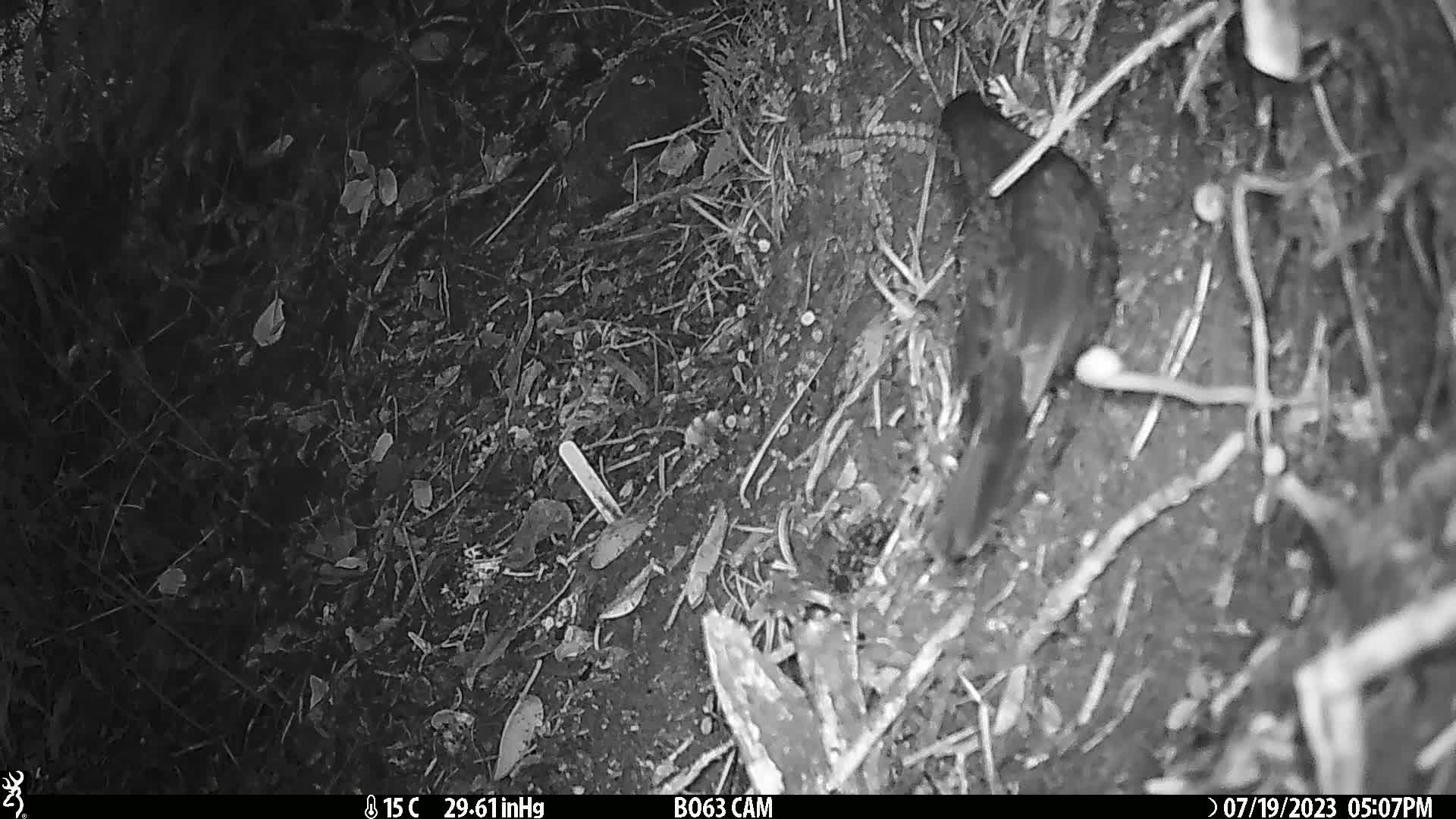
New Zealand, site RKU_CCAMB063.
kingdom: Animalia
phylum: Chordata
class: Aves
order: Passeriformes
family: Turdidae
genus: Turdus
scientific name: Turdus merula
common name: eurasian blackbird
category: blackbird